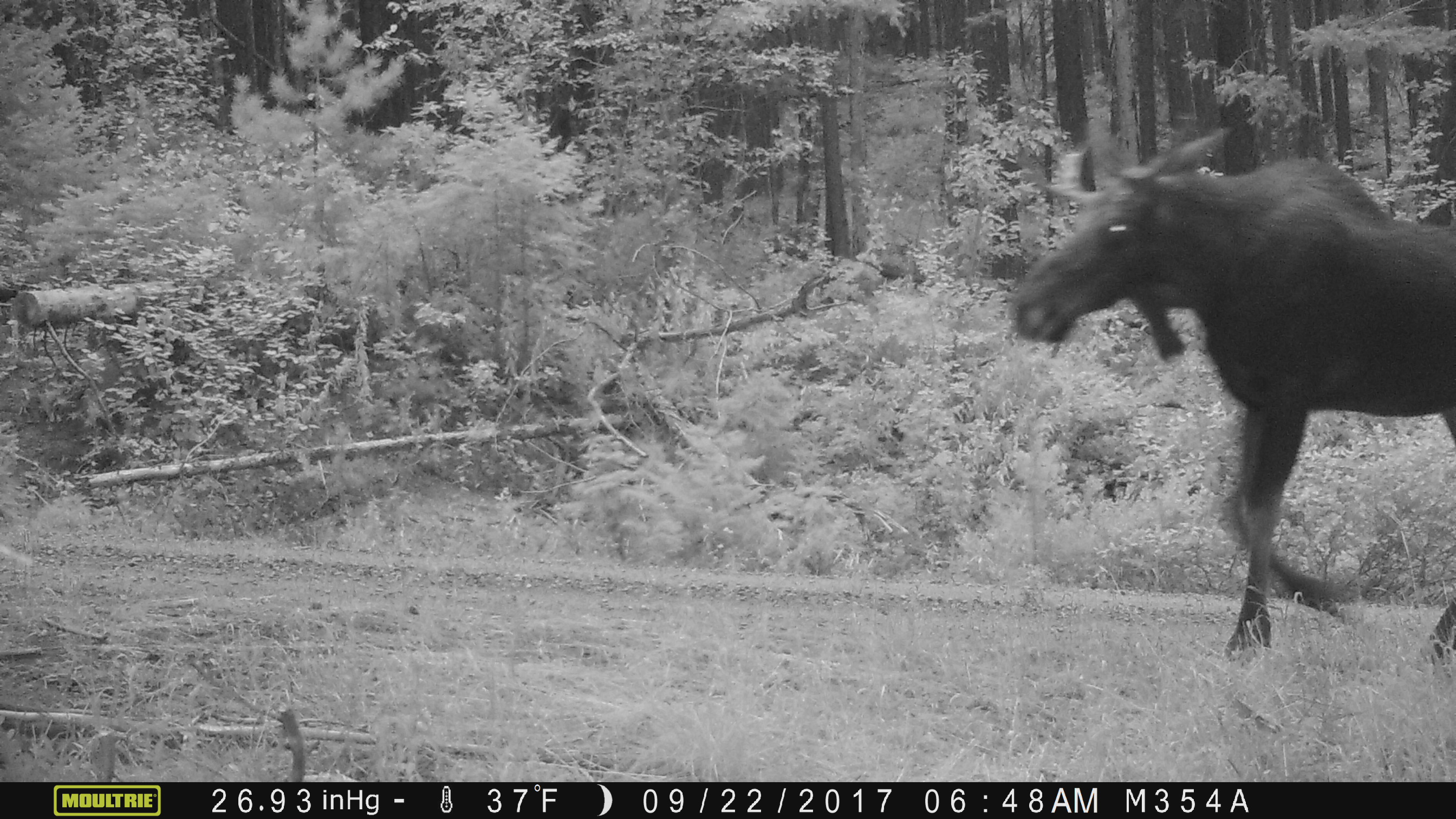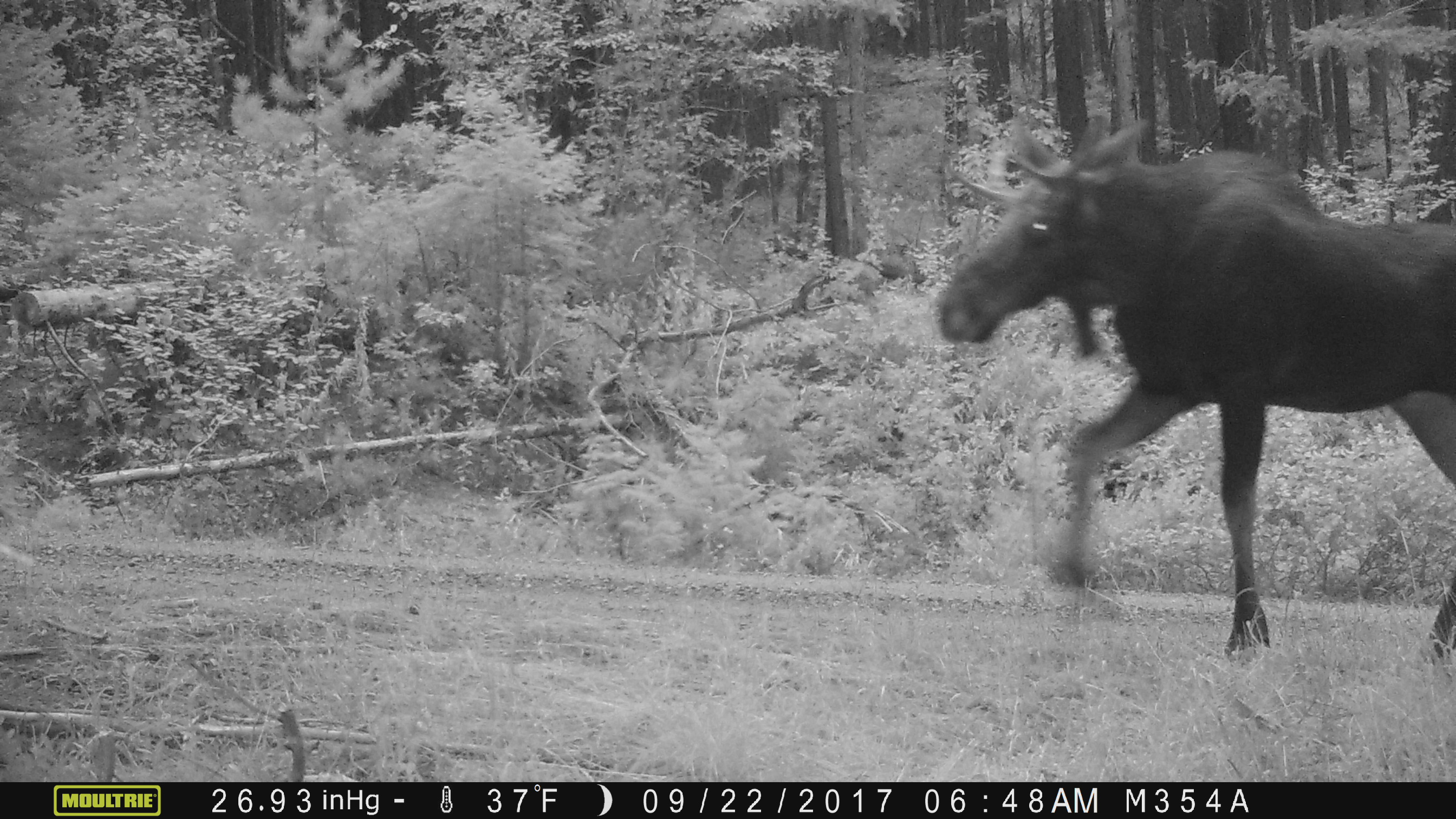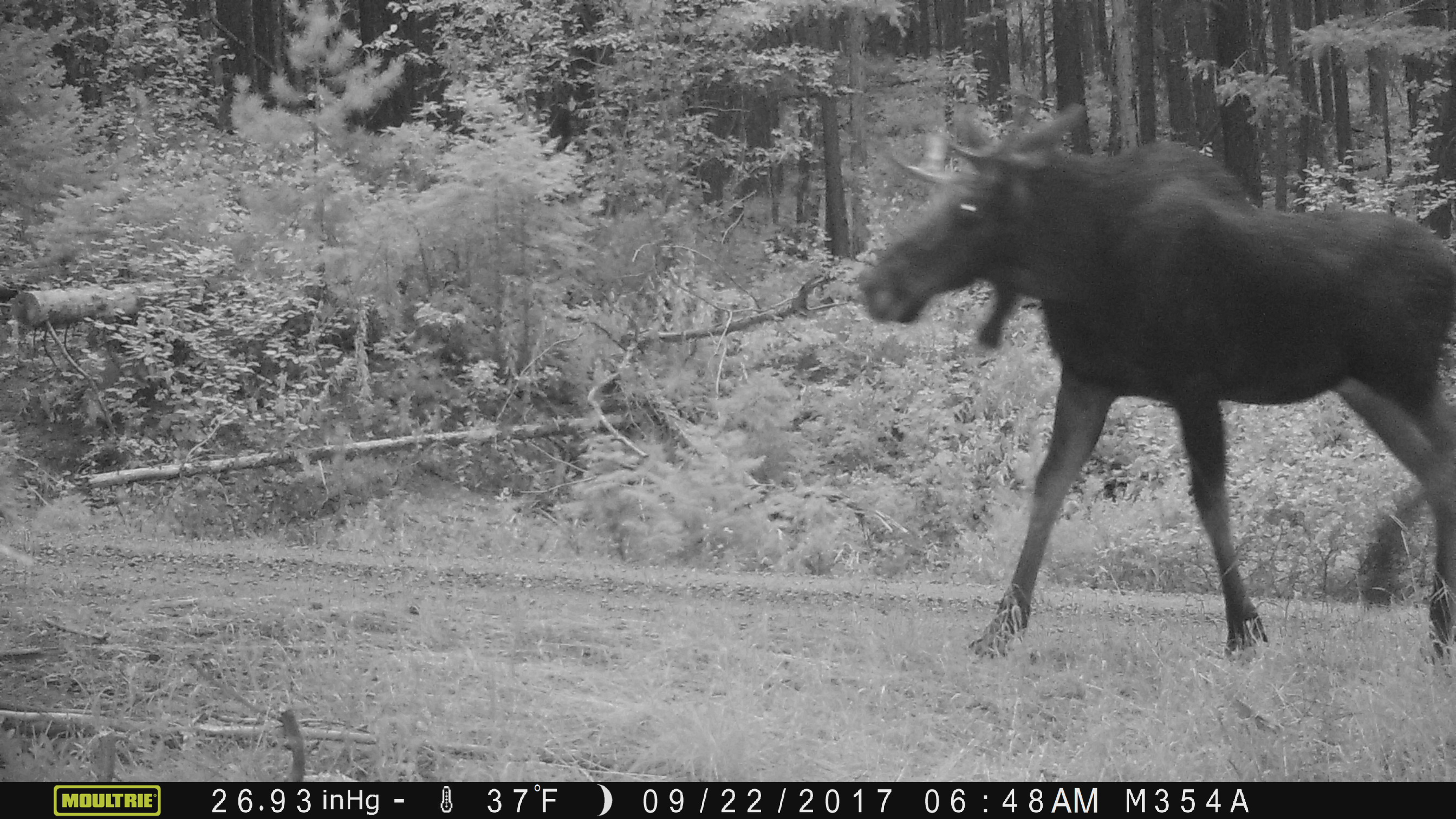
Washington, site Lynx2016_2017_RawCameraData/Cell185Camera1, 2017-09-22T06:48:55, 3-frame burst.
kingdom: Animalia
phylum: Chordata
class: Mammalia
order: Artiodactyla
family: Cervidae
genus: Alces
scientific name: Alces alces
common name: moose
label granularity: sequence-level